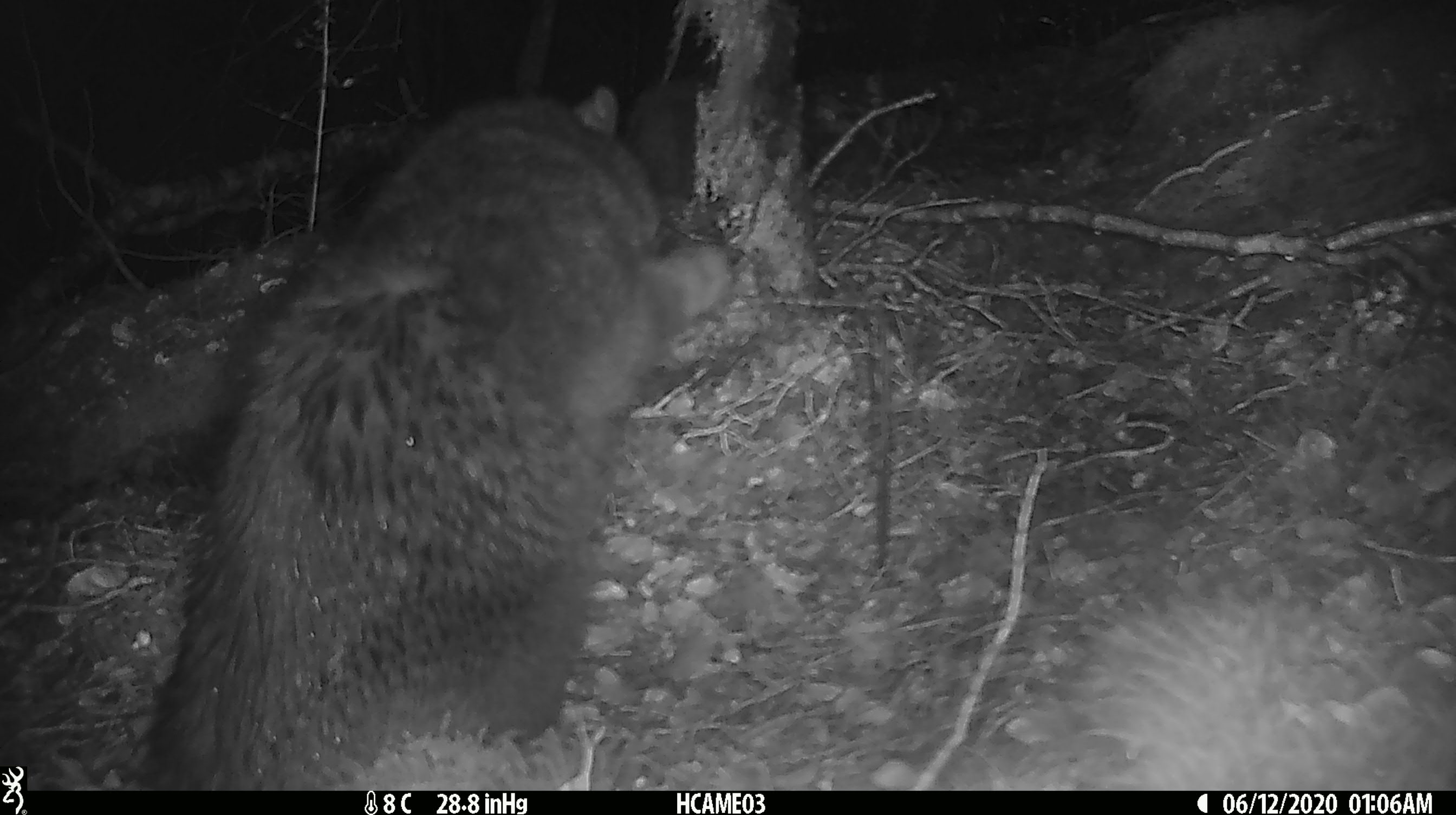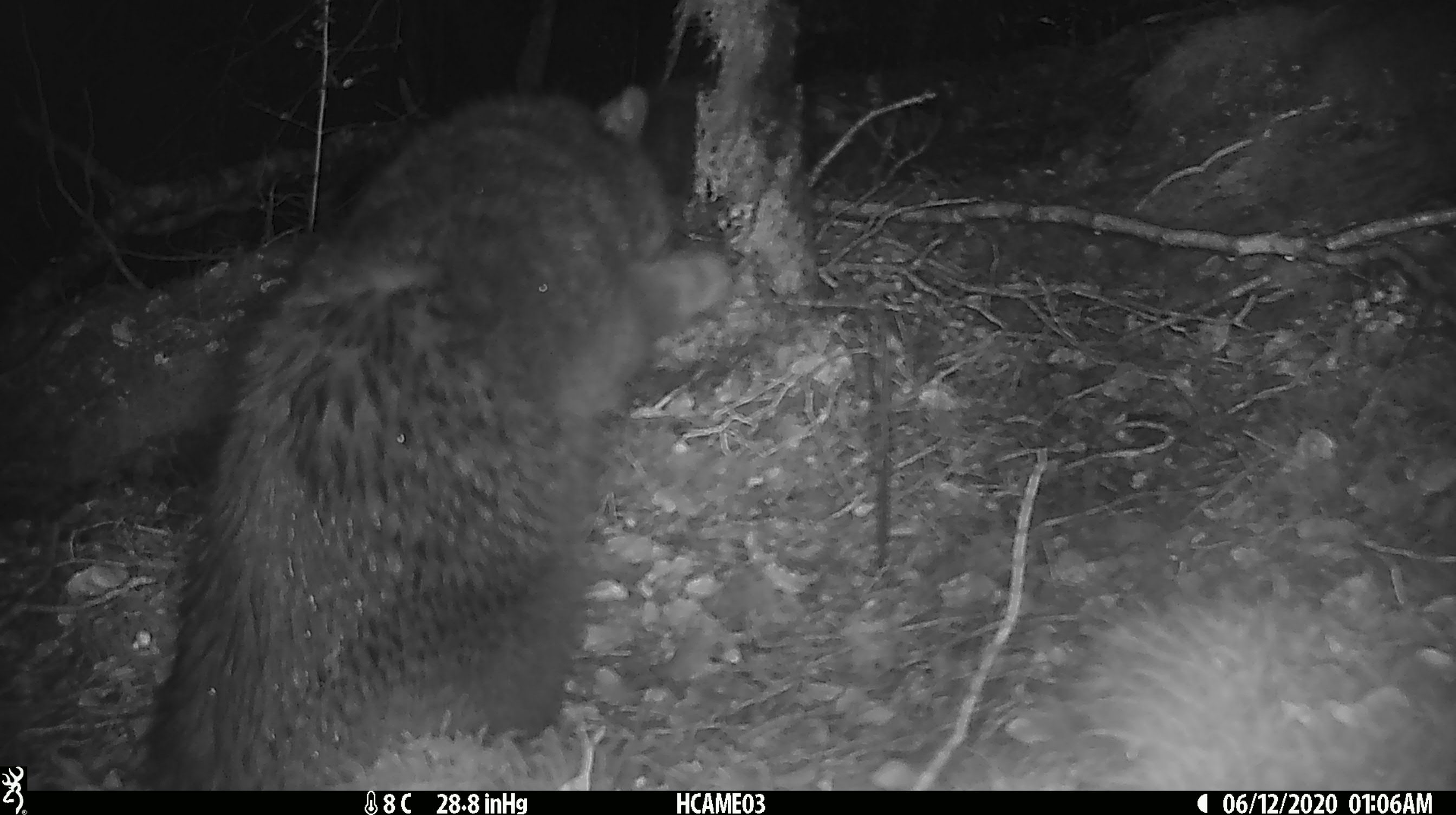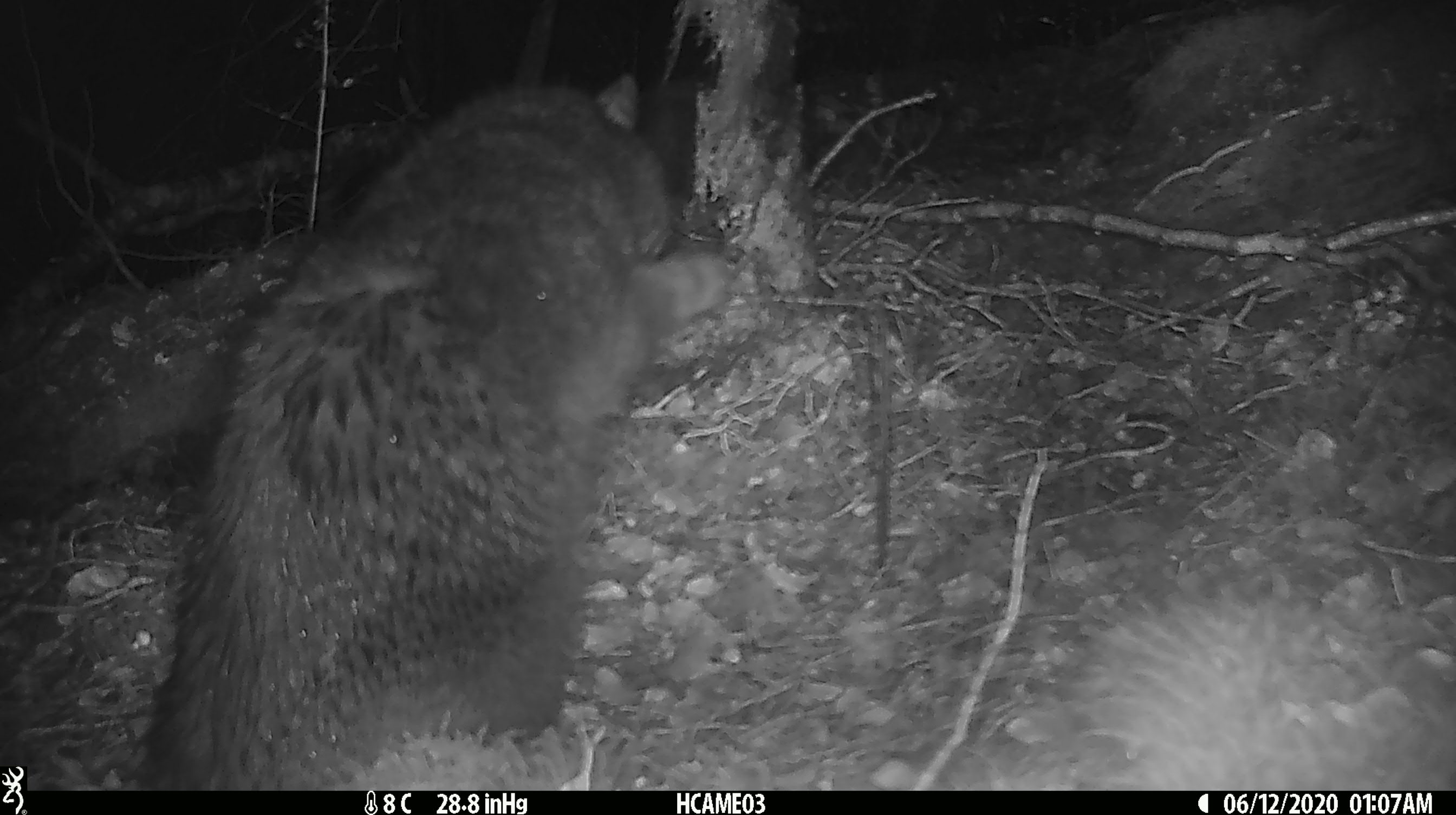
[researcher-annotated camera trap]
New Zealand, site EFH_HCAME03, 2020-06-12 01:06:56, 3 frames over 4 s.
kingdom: Animalia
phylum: Chordata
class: Mammalia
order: Carnivora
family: Felidae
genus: Felis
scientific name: Felis catus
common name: domestic cat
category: cat